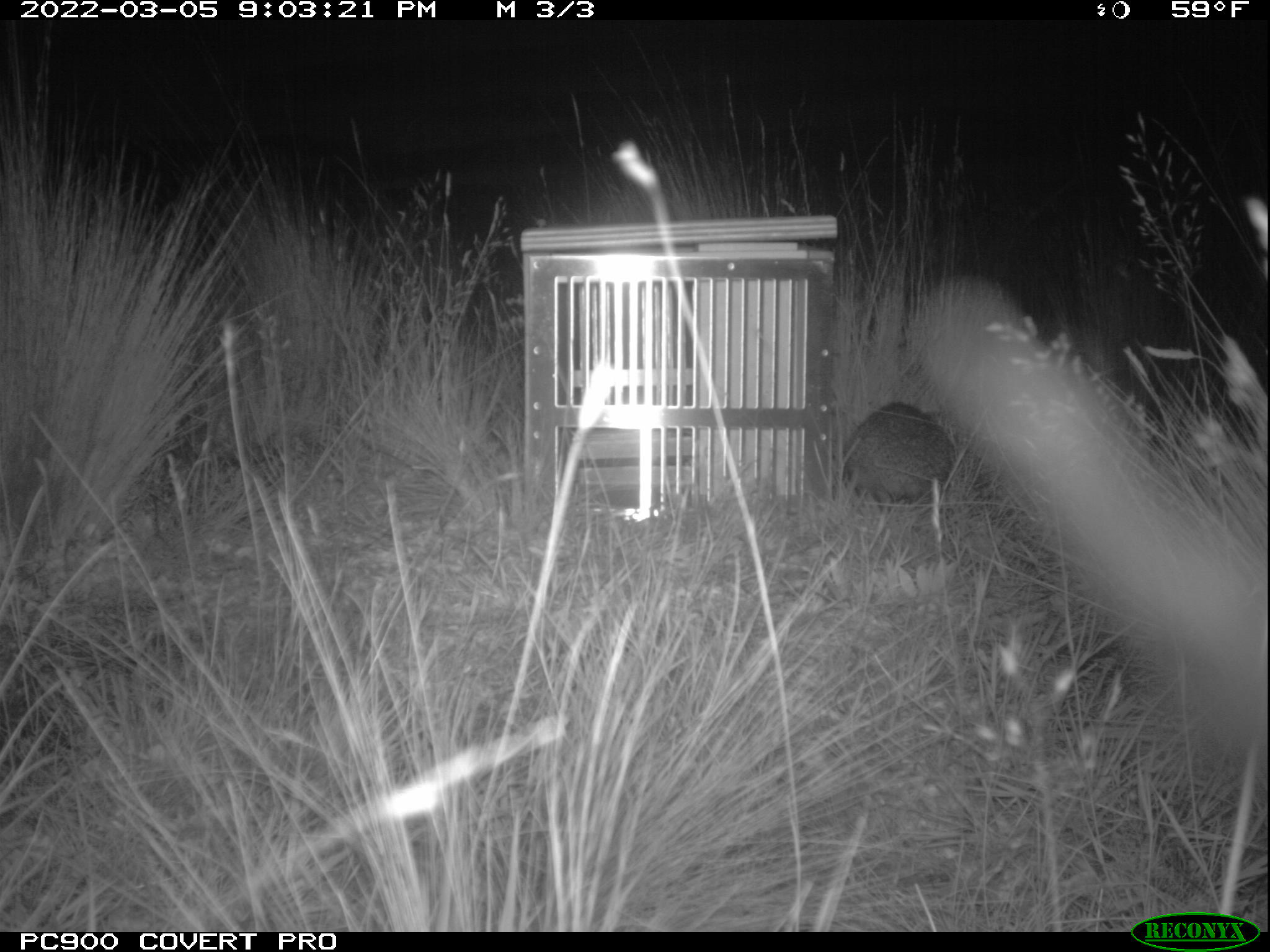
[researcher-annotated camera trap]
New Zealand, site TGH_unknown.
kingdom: Animalia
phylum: Chordata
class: Mammalia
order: Eulipotyphla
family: Erinaceidae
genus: Erinaceus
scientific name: Erinaceus europaeus europaeus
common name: european hedgehog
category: hedgehog